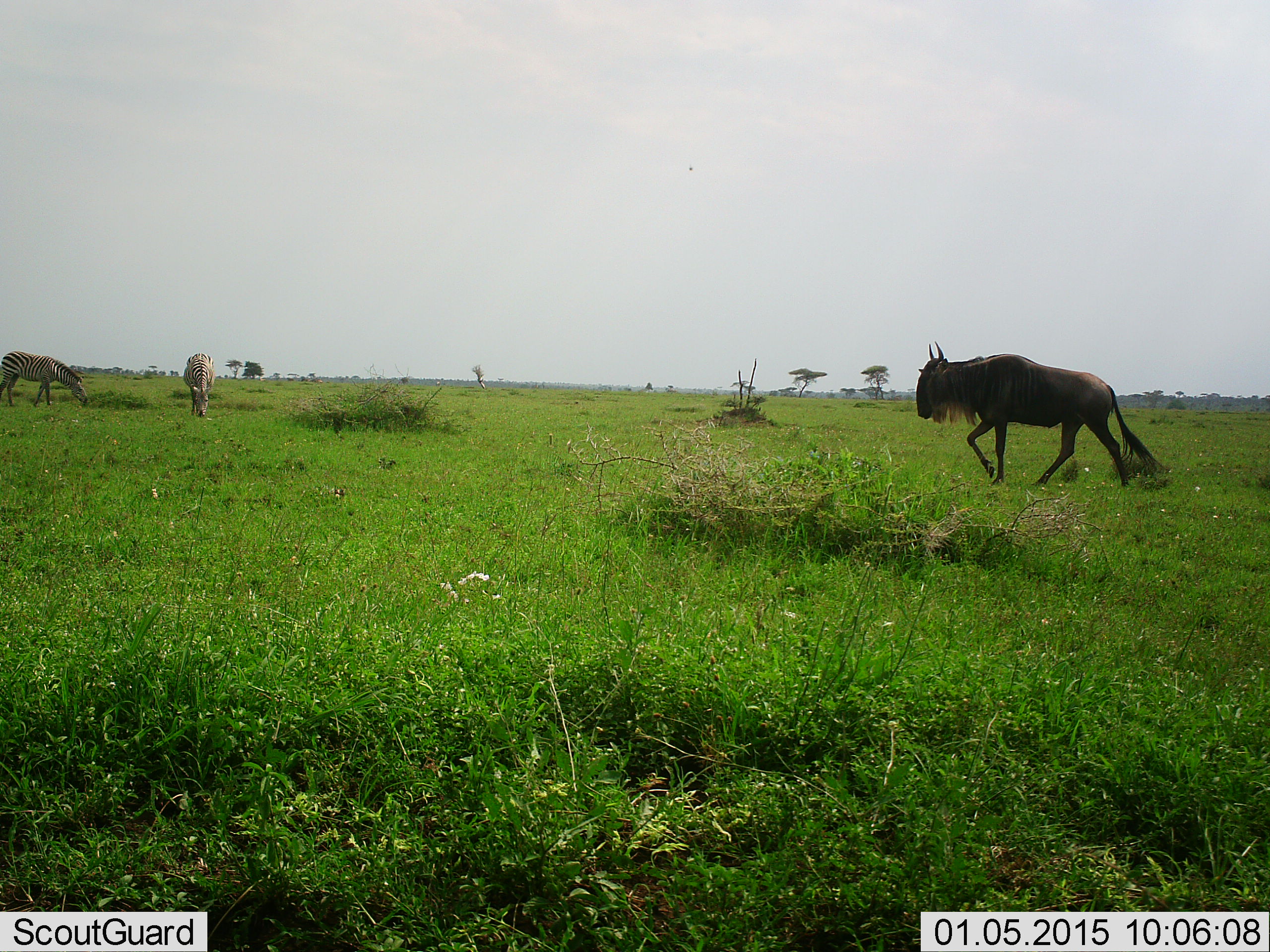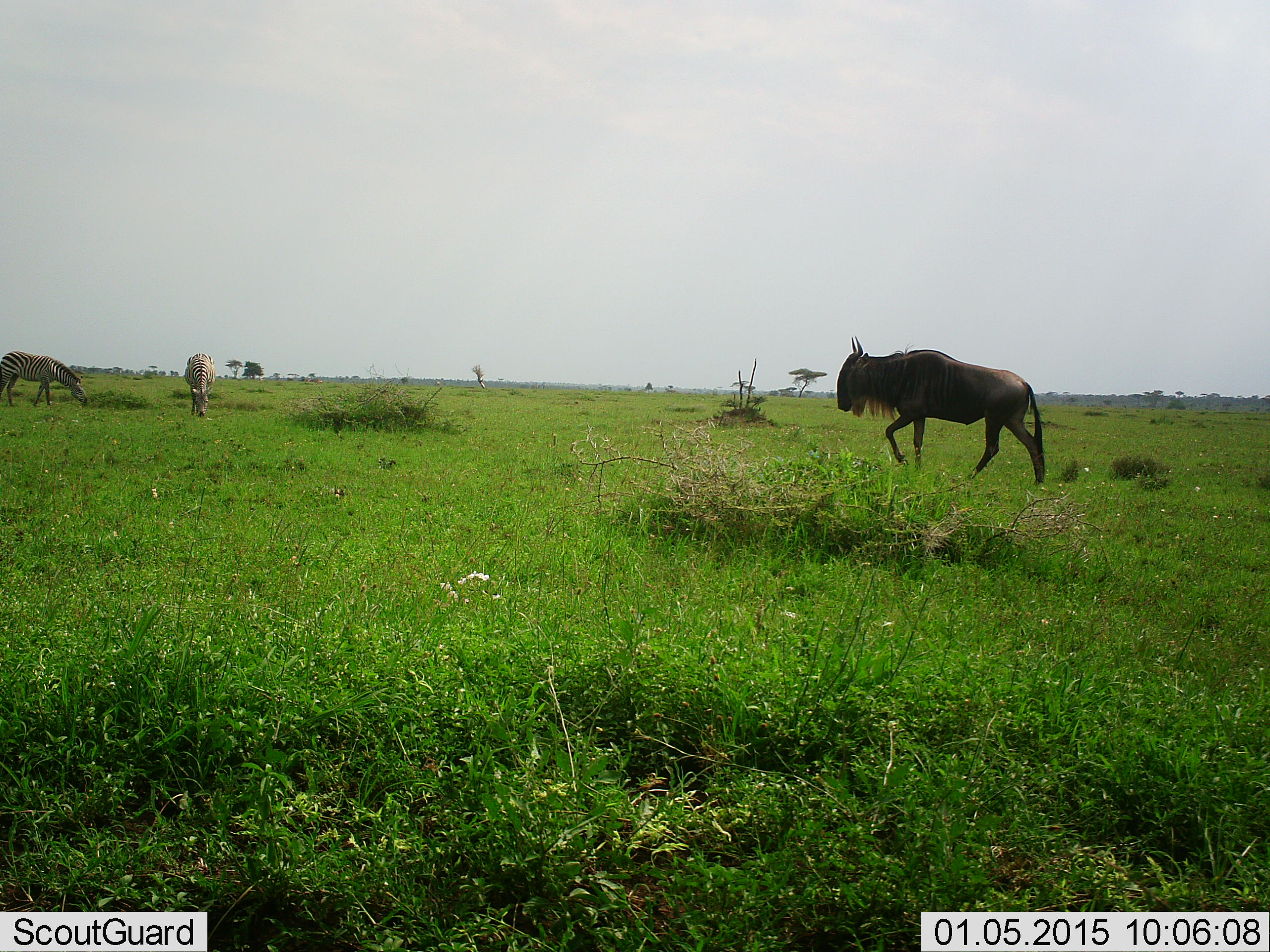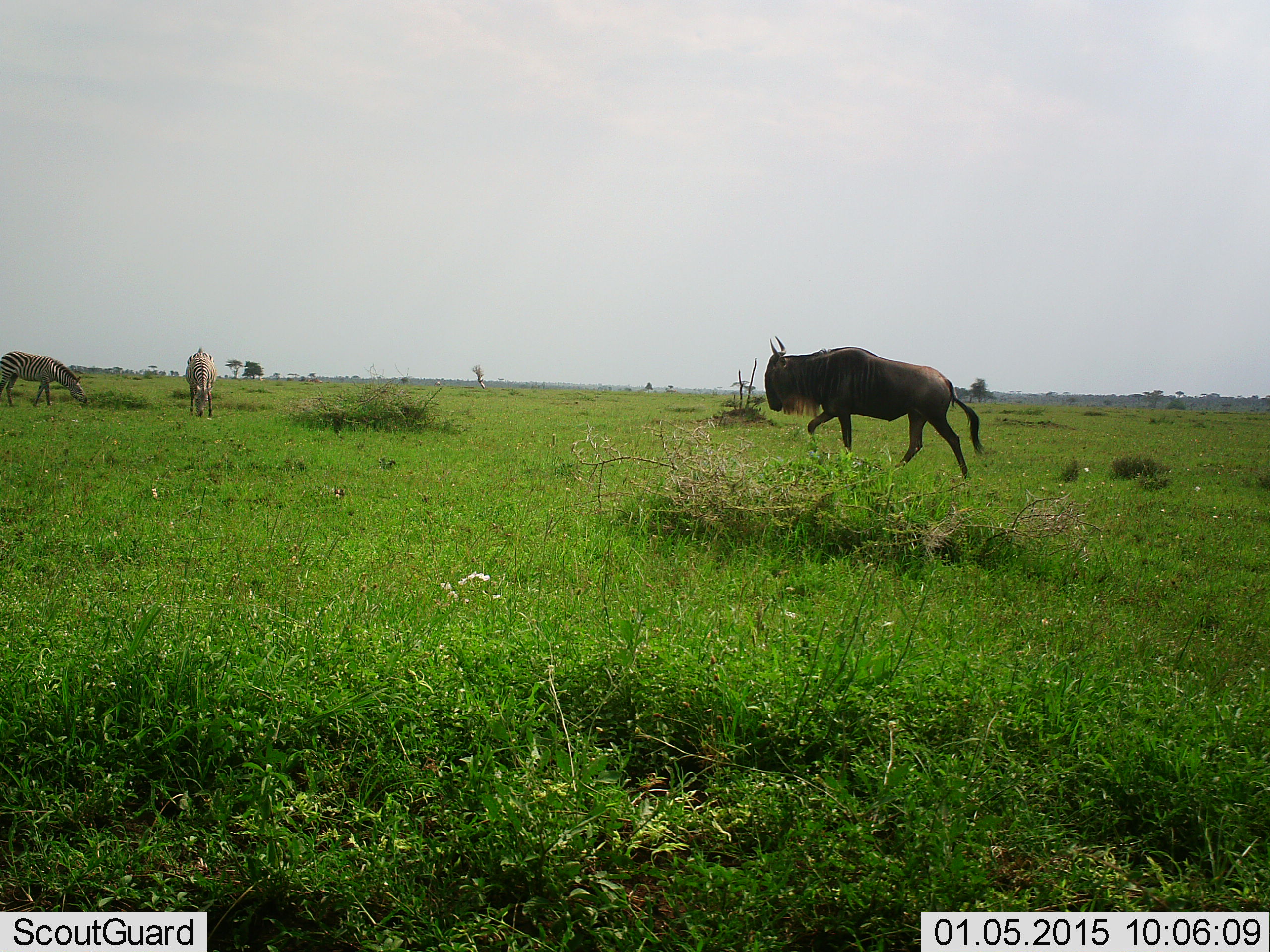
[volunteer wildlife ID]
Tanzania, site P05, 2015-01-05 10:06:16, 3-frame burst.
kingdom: Animalia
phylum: Chordata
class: Mammalia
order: Artiodactyla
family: Bovidae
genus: Connochaetes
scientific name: Connochaetes taurinus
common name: blue wildebeest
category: wildebeest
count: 1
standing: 0%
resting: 0%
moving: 100%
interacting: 0%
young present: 0%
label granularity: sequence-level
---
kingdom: Animalia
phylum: Chordata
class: Mammalia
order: Perissodactyla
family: Equidae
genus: Equus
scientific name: Equus quagga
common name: plains zebra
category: zebra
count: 2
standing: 40%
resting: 0%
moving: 0%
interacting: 0%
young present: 0%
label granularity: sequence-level